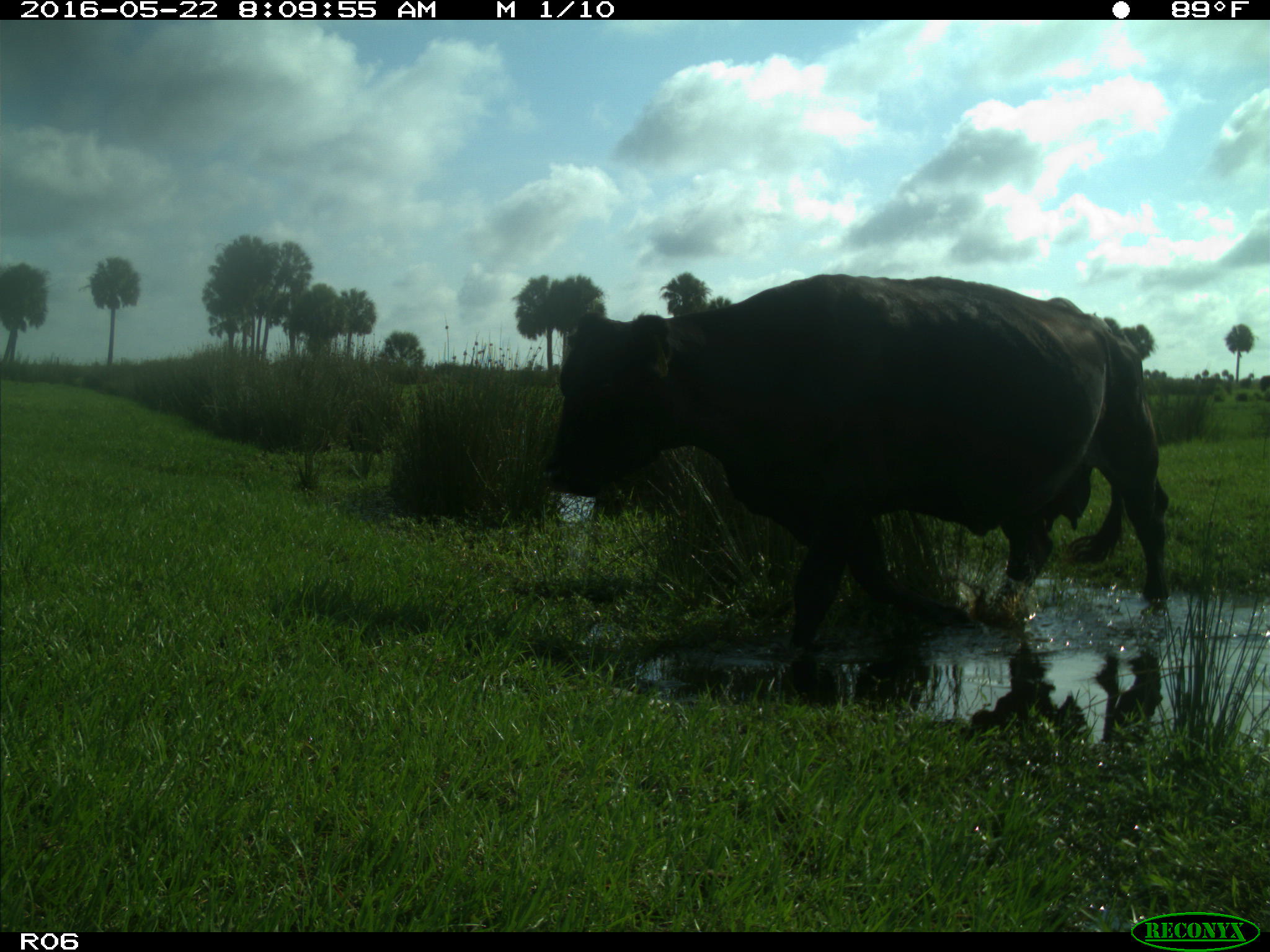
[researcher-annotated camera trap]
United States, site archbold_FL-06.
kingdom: Animalia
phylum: Chordata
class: Mammalia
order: Artiodactyla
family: Bovidae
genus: Bos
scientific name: Bos taurus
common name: domestic cow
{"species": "Bos taurus (domestic cow)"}